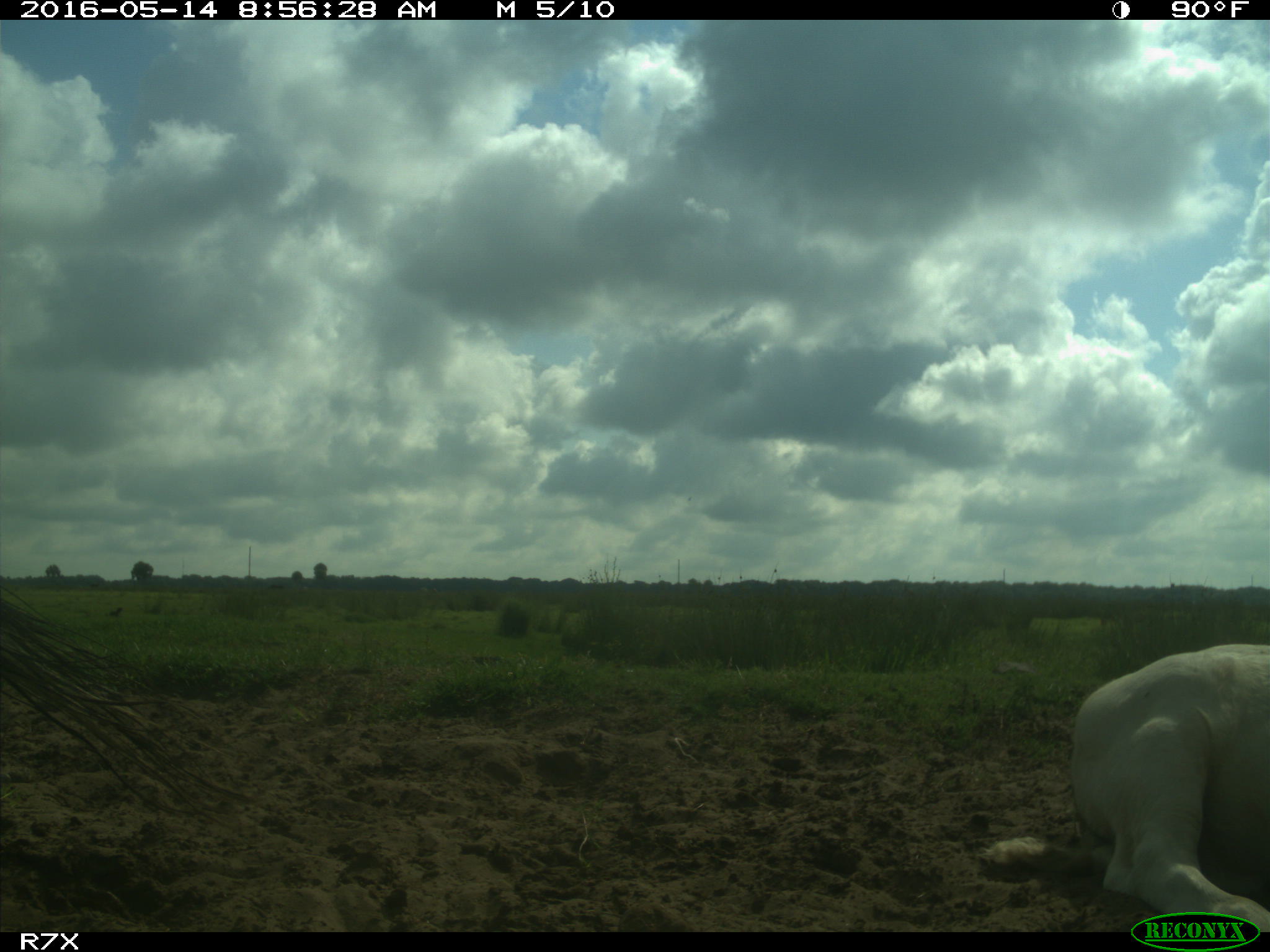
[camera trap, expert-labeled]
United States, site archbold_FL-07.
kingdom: Animalia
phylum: Chordata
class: Mammalia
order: Artiodactyla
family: Bovidae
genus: Bos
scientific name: Bos taurus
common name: domestic cow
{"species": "Bos taurus (domestic cow)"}